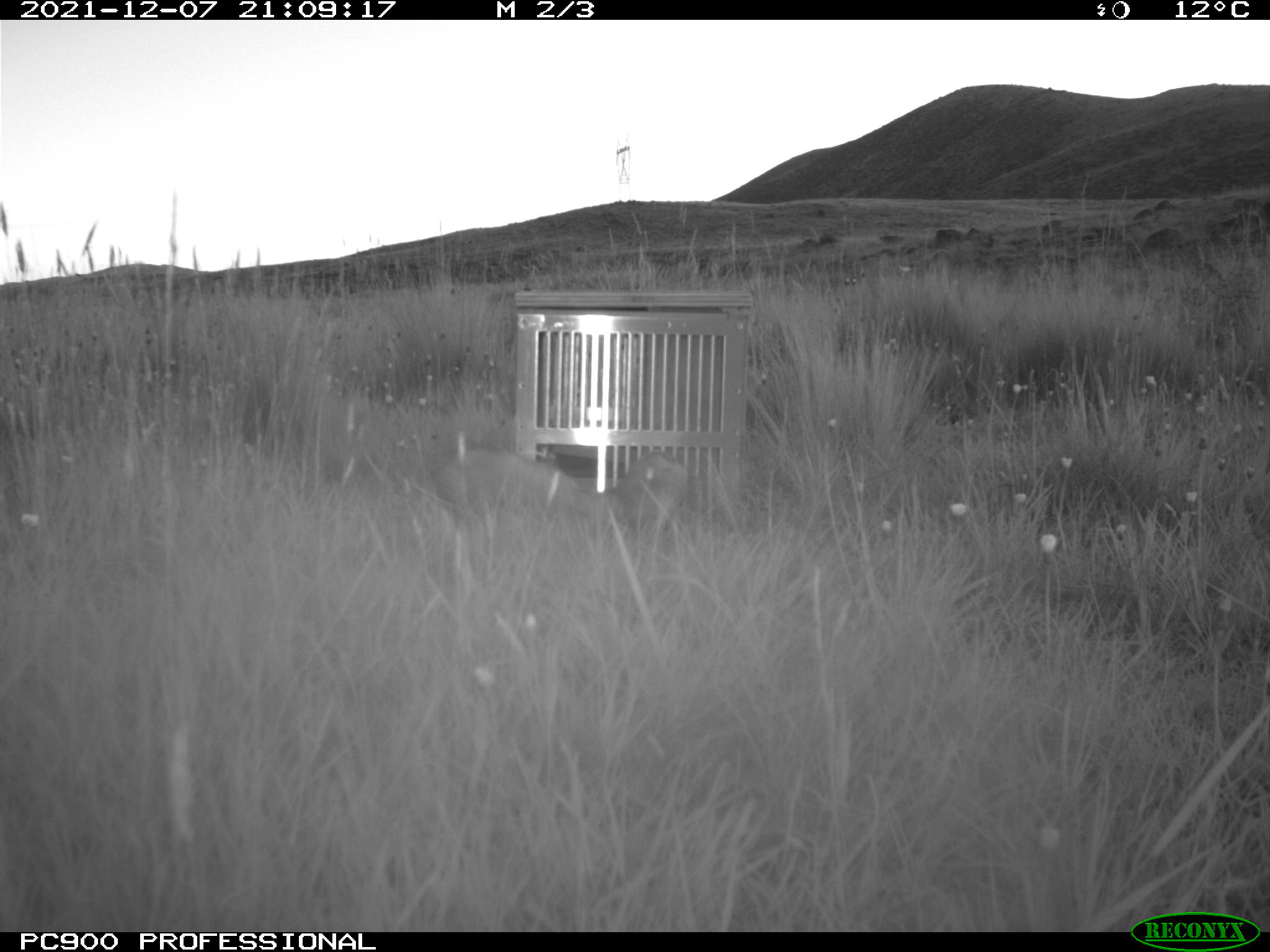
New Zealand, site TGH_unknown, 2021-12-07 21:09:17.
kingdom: Animalia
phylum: Chordata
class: Mammalia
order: Carnivora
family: Mustelidae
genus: Mustela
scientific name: Mustela furo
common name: ferret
Ferret (Mustela furo).